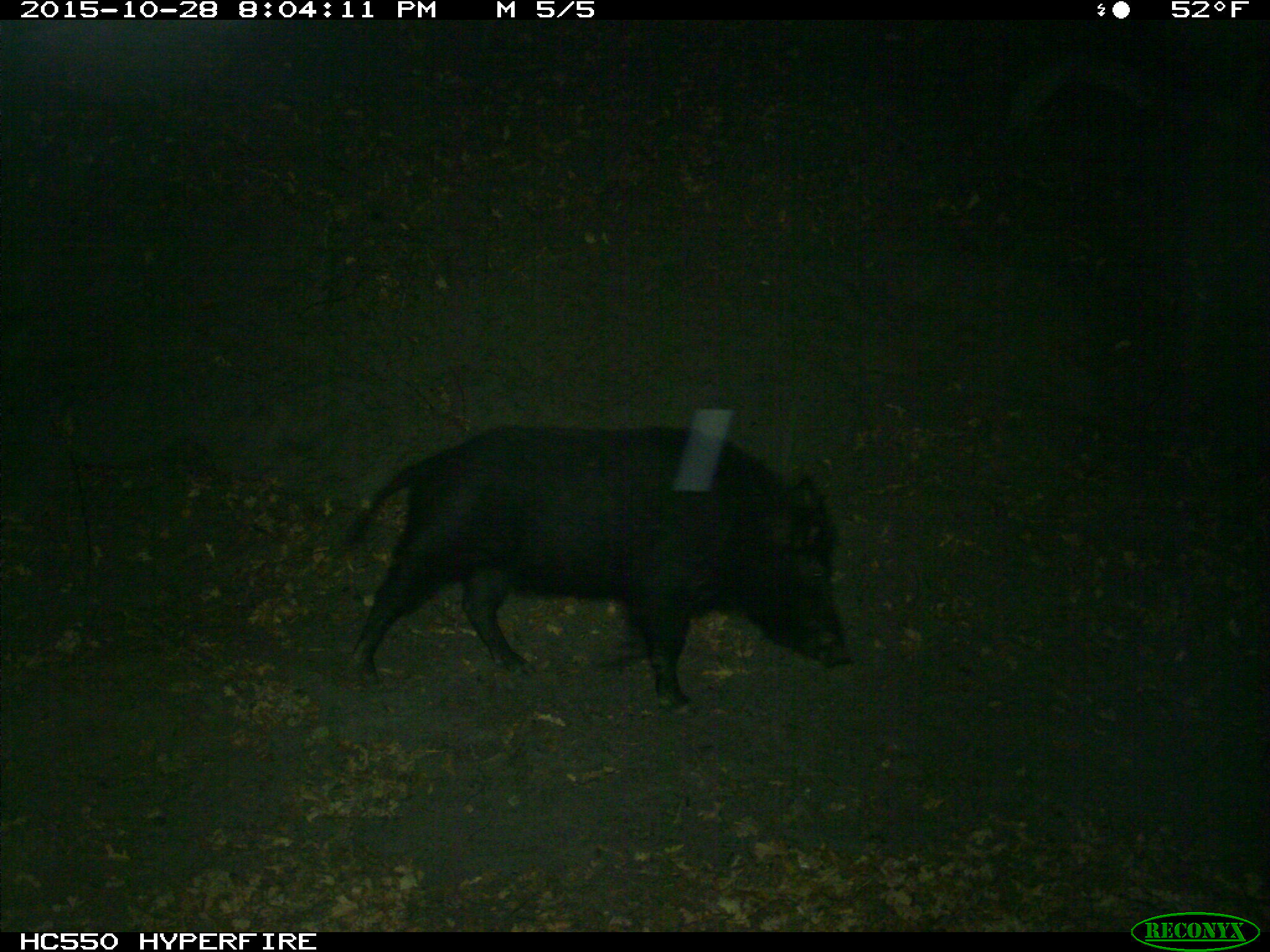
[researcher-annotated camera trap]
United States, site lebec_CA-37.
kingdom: Animalia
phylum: Chordata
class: Mammalia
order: Artiodactyla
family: Suidae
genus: Sus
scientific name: Sus scrofa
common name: wild boar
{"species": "Sus scrofa (wild boar)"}